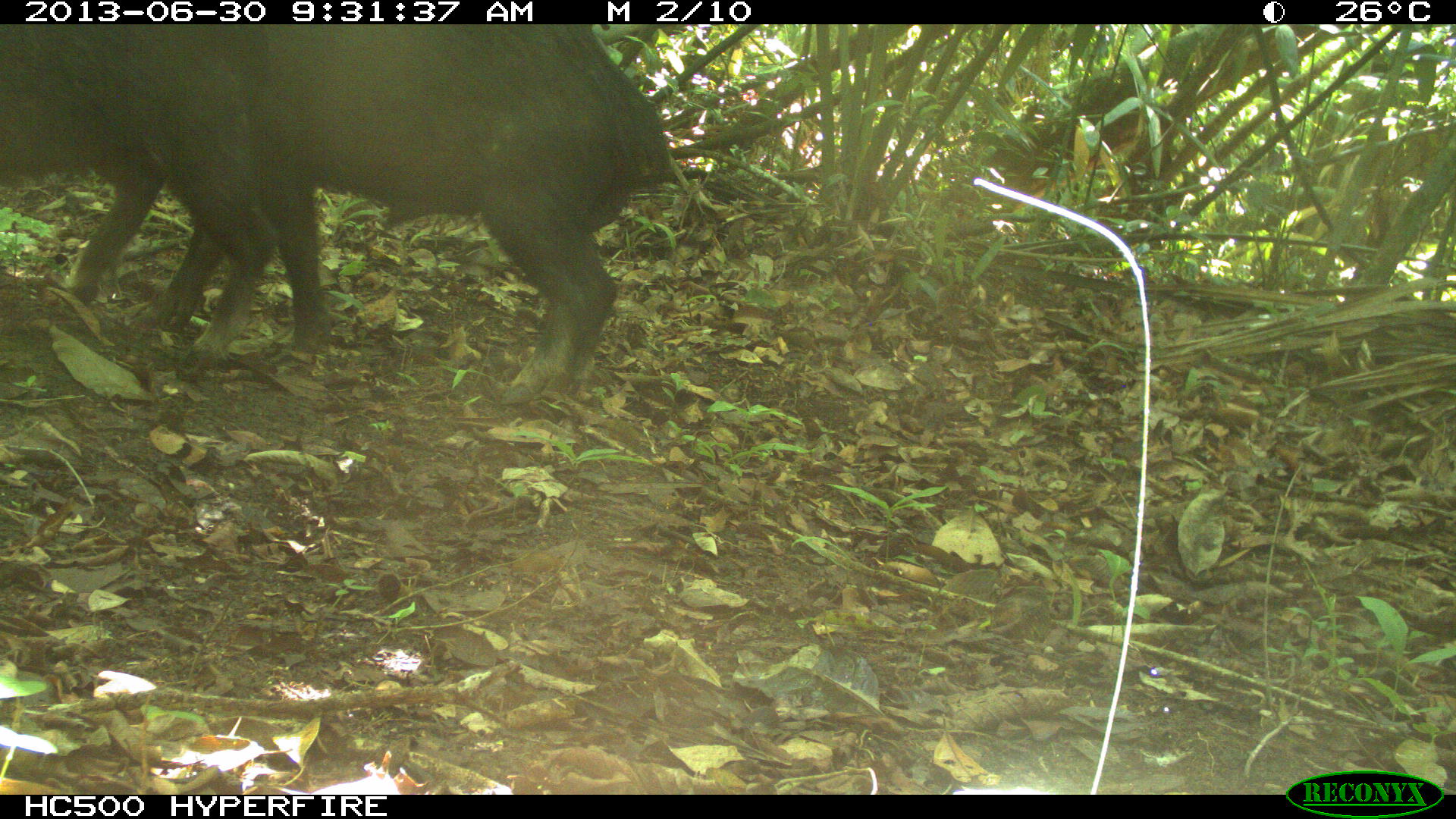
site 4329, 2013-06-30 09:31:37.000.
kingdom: Animalia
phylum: Chordata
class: Mammalia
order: Artiodactyla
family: Tayassuidae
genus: Tayassu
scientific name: Tayassu pecari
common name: white-lipped peccary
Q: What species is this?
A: Tayassu pecari (white-lipped peccary).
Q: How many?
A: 3.